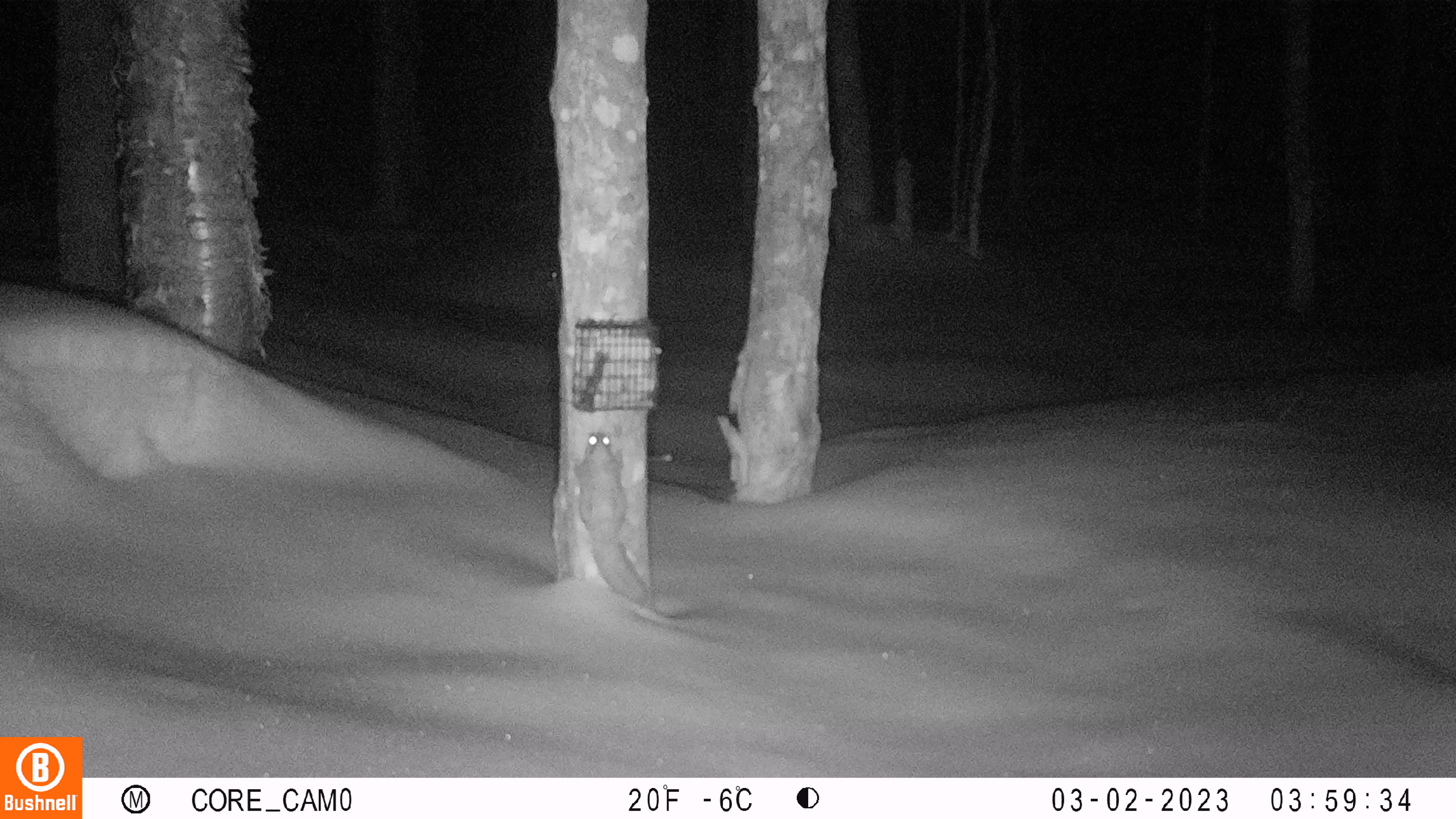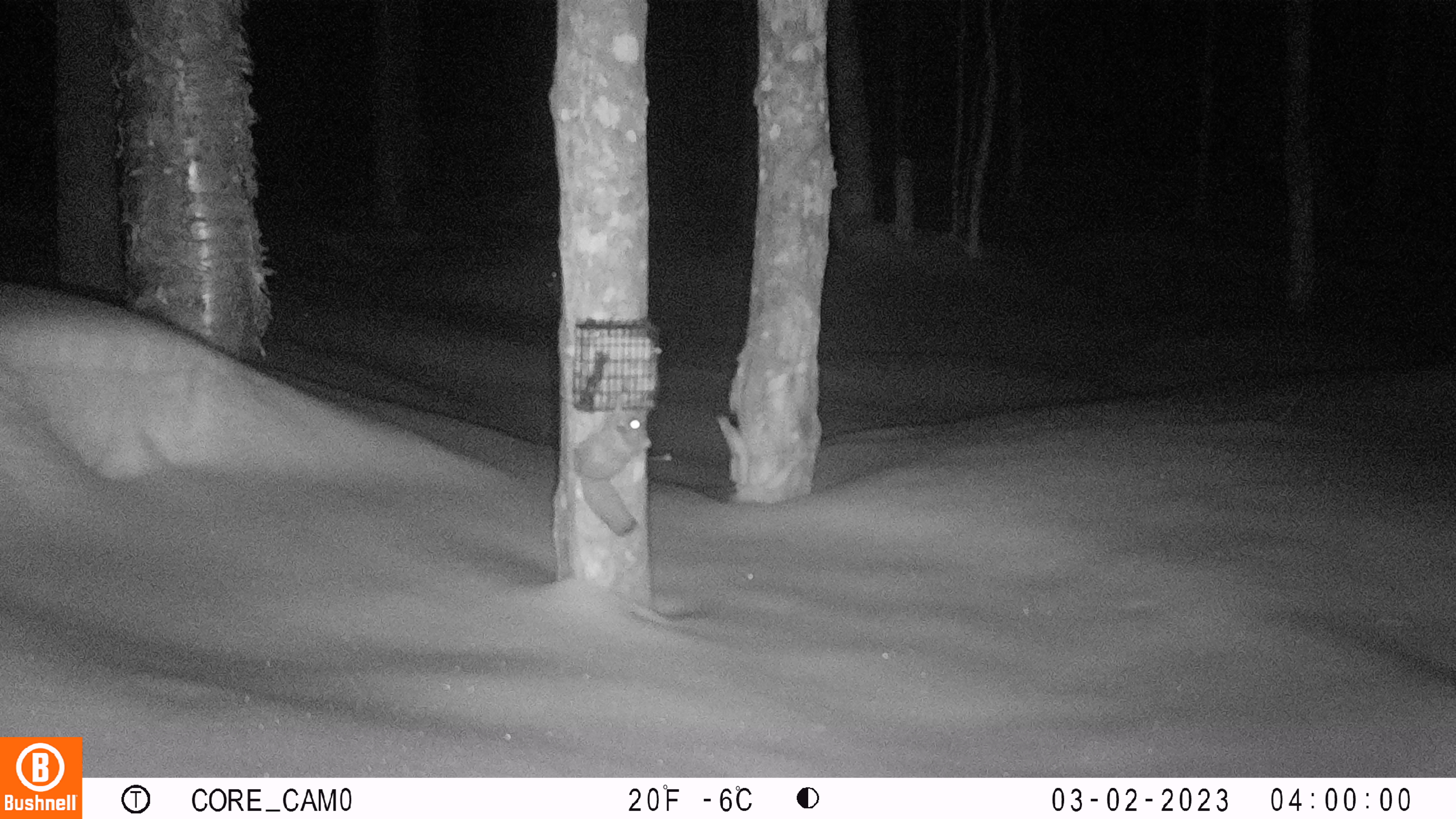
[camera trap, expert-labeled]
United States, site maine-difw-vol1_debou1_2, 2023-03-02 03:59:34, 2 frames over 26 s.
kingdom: Animalia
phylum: Chordata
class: Mammalia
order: Rodentia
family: Sciuridae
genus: Glaucomys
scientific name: Glaucomys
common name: flying squirrel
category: flying squirrel sp.